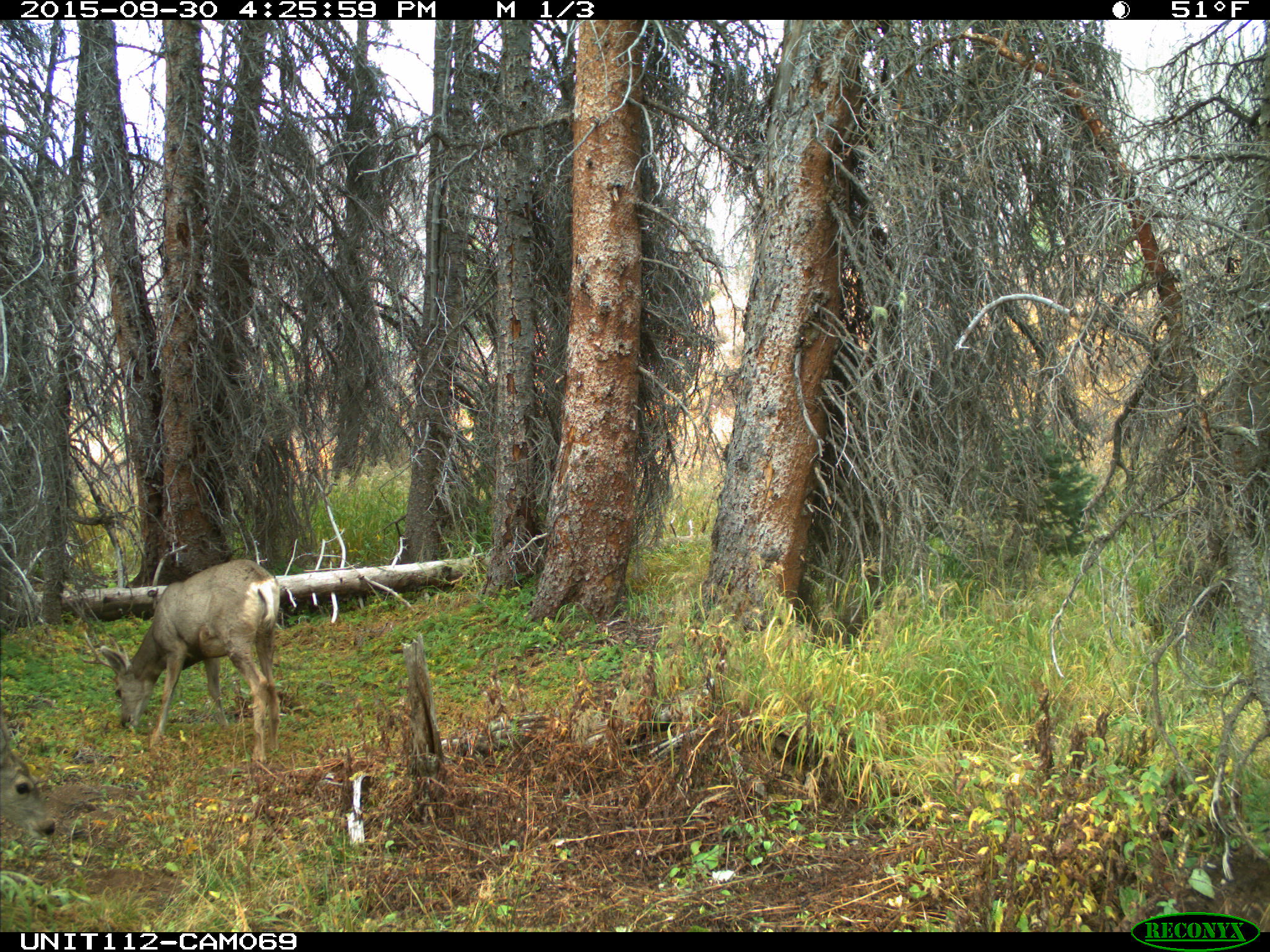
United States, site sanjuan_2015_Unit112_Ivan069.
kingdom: Animalia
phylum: Chordata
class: Mammalia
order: Artiodactyla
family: Cervidae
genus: Odocoileus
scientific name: Odocoileus hemionus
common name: mule deer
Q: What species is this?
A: Odocoileus hemionus (mule deer).